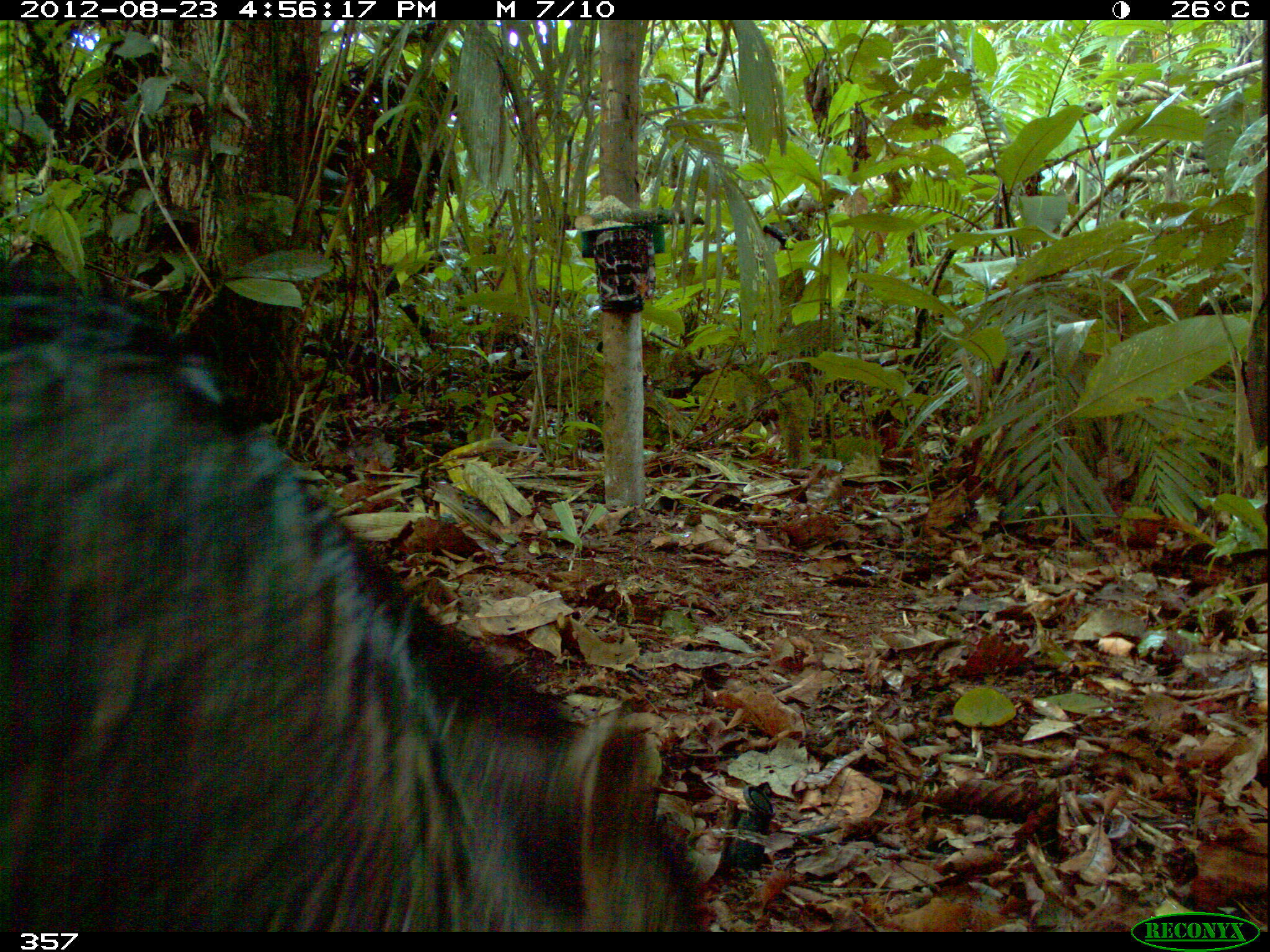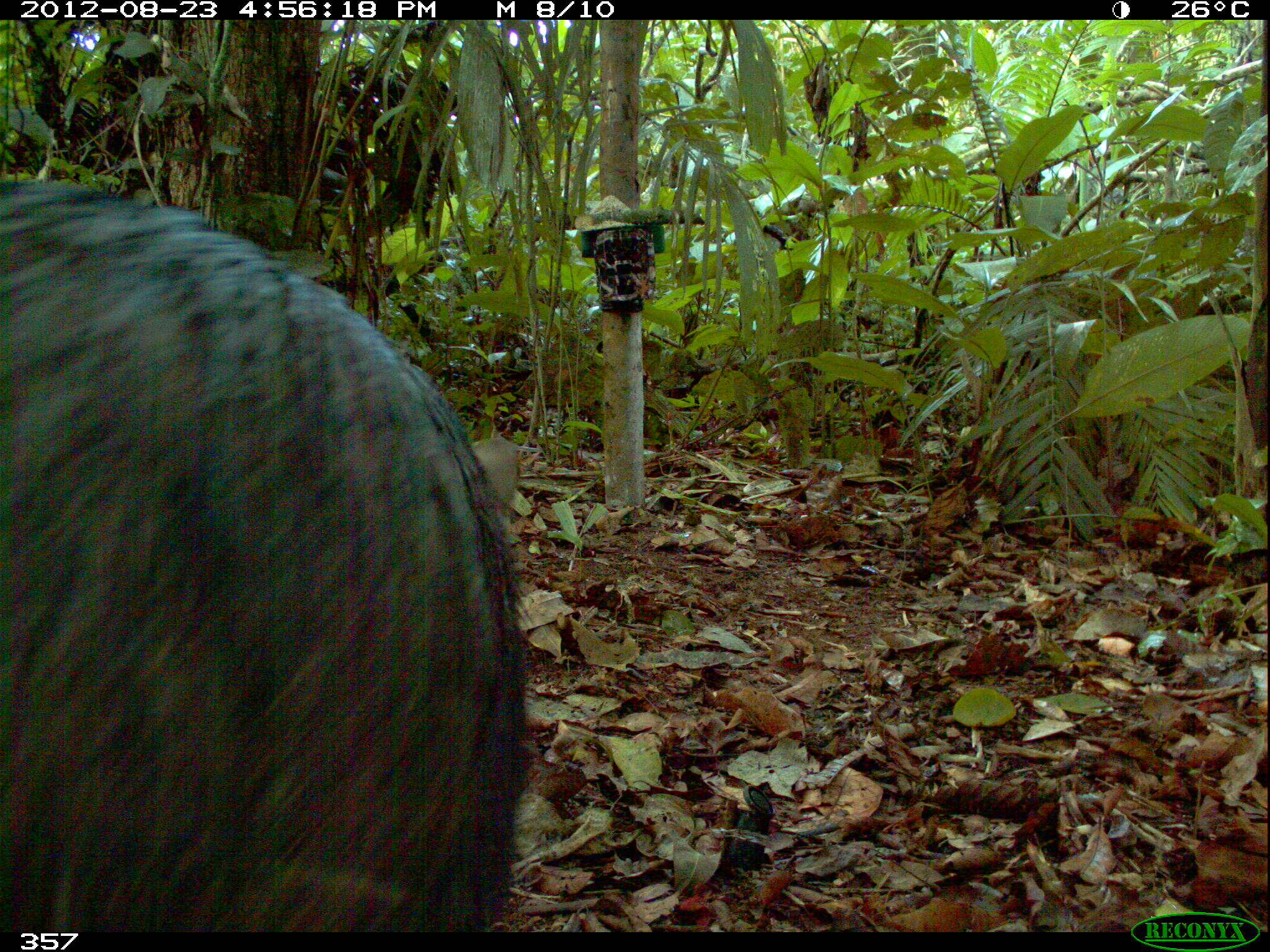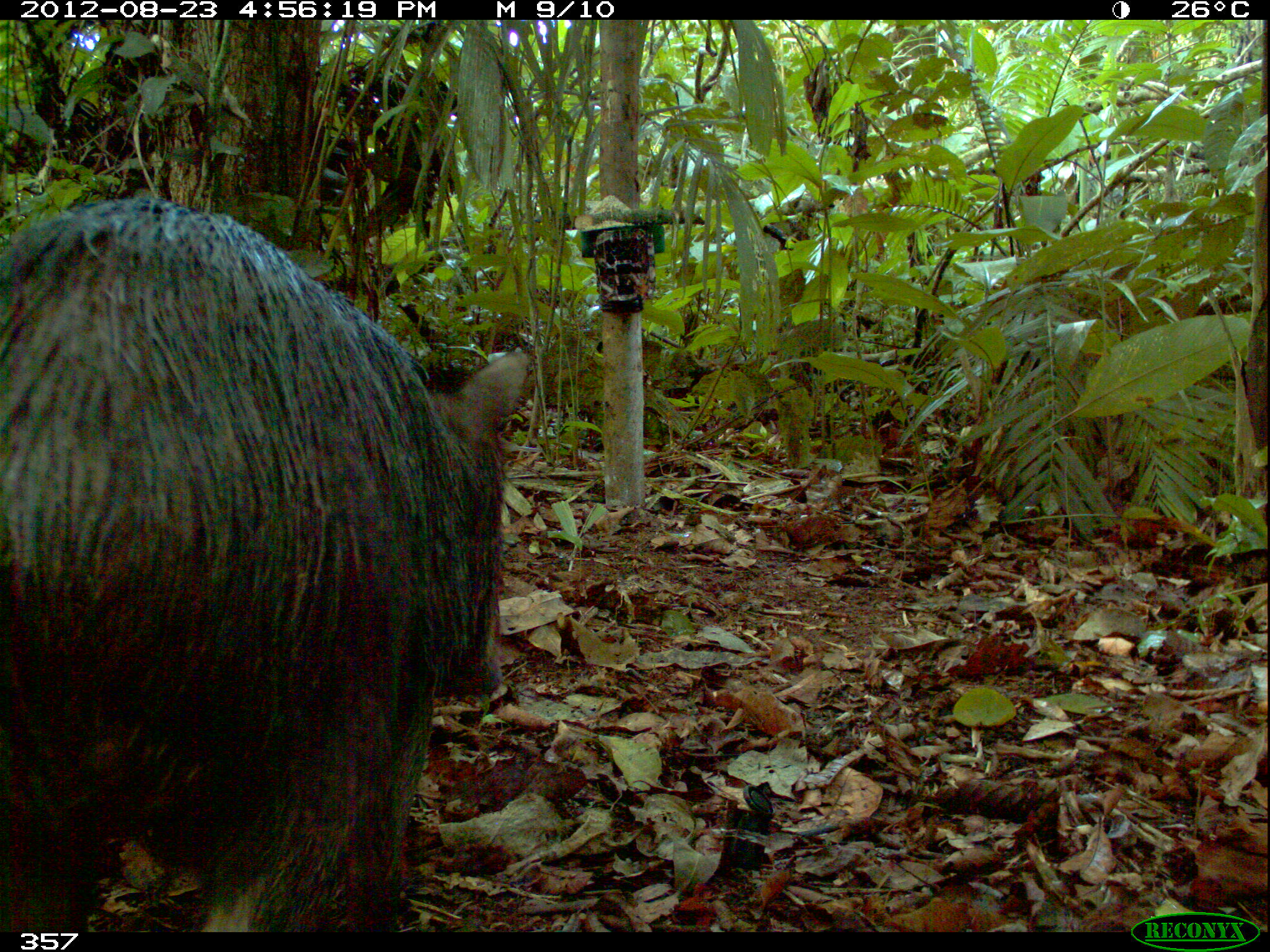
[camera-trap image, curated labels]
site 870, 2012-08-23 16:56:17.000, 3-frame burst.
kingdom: Animalia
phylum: Chordata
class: Mammalia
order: Artiodactyla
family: Tayassuidae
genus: Tayassu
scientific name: Tayassu pecari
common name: white-lipped peccary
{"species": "Tayassu pecari (white-lipped peccary)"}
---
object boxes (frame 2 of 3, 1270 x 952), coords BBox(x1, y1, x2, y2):
tayassu pecari: BBox(0, 178, 531, 932)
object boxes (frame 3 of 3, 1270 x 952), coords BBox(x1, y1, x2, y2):
tayassu pecari: BBox(0, 195, 532, 933)